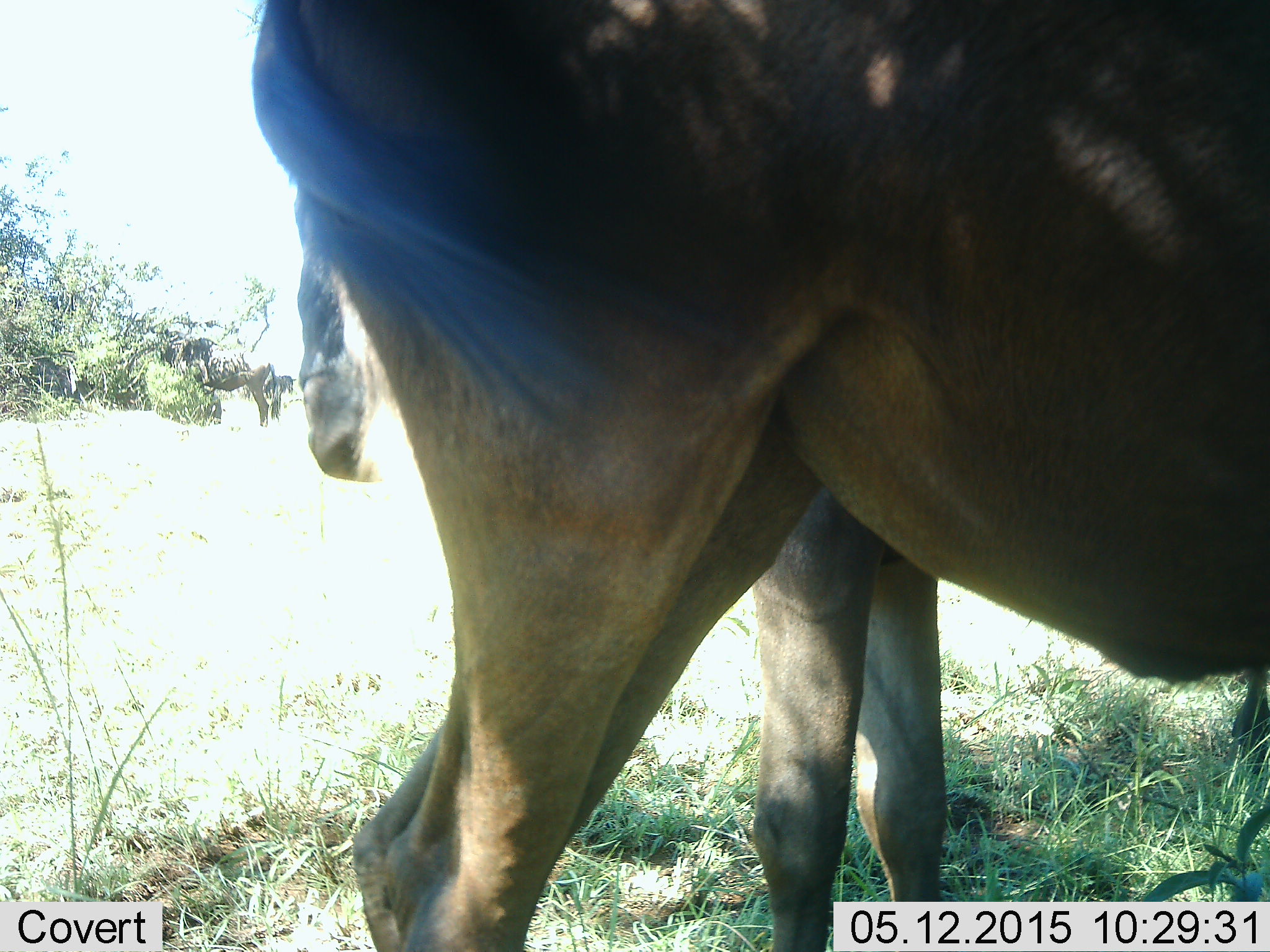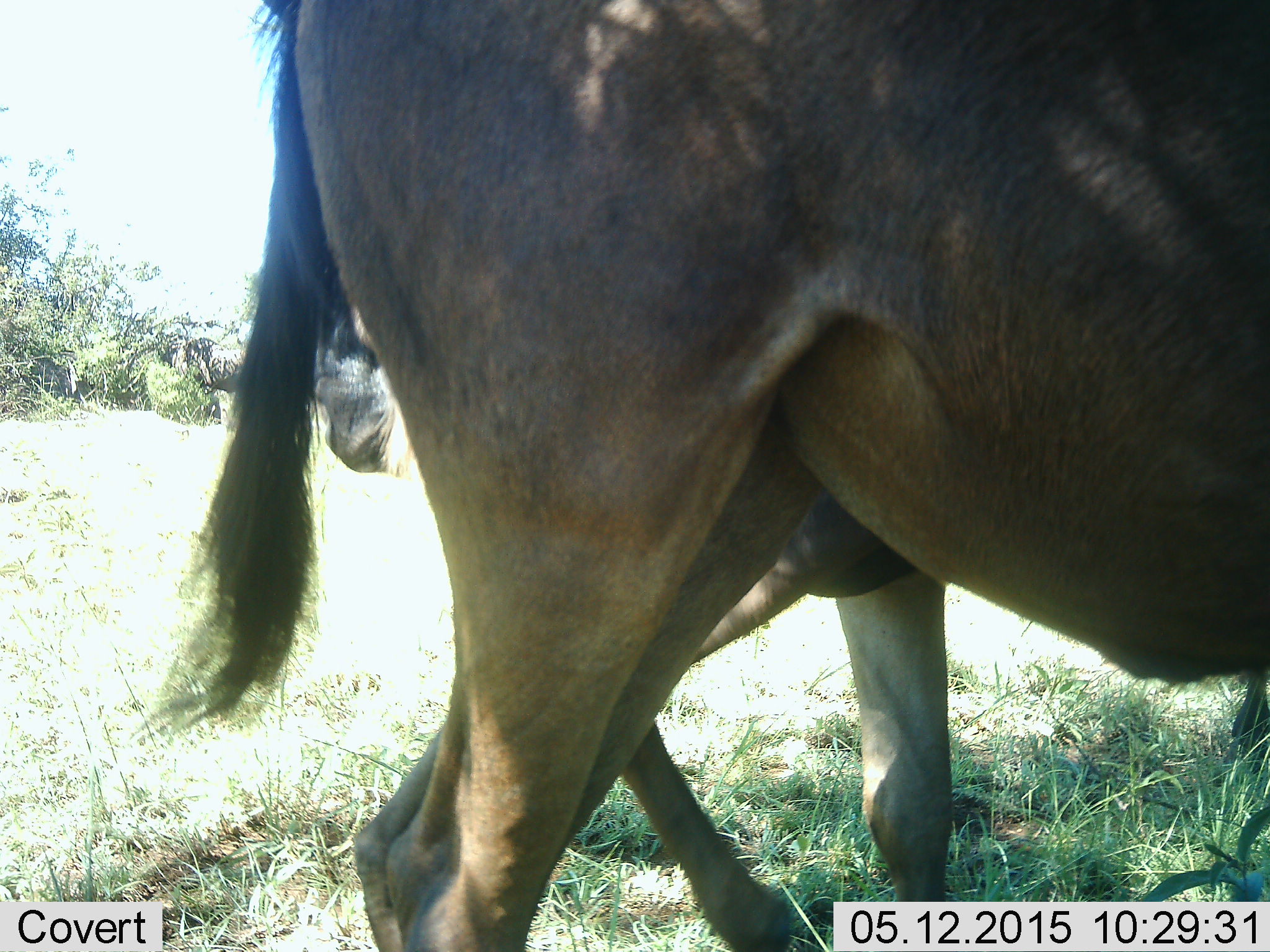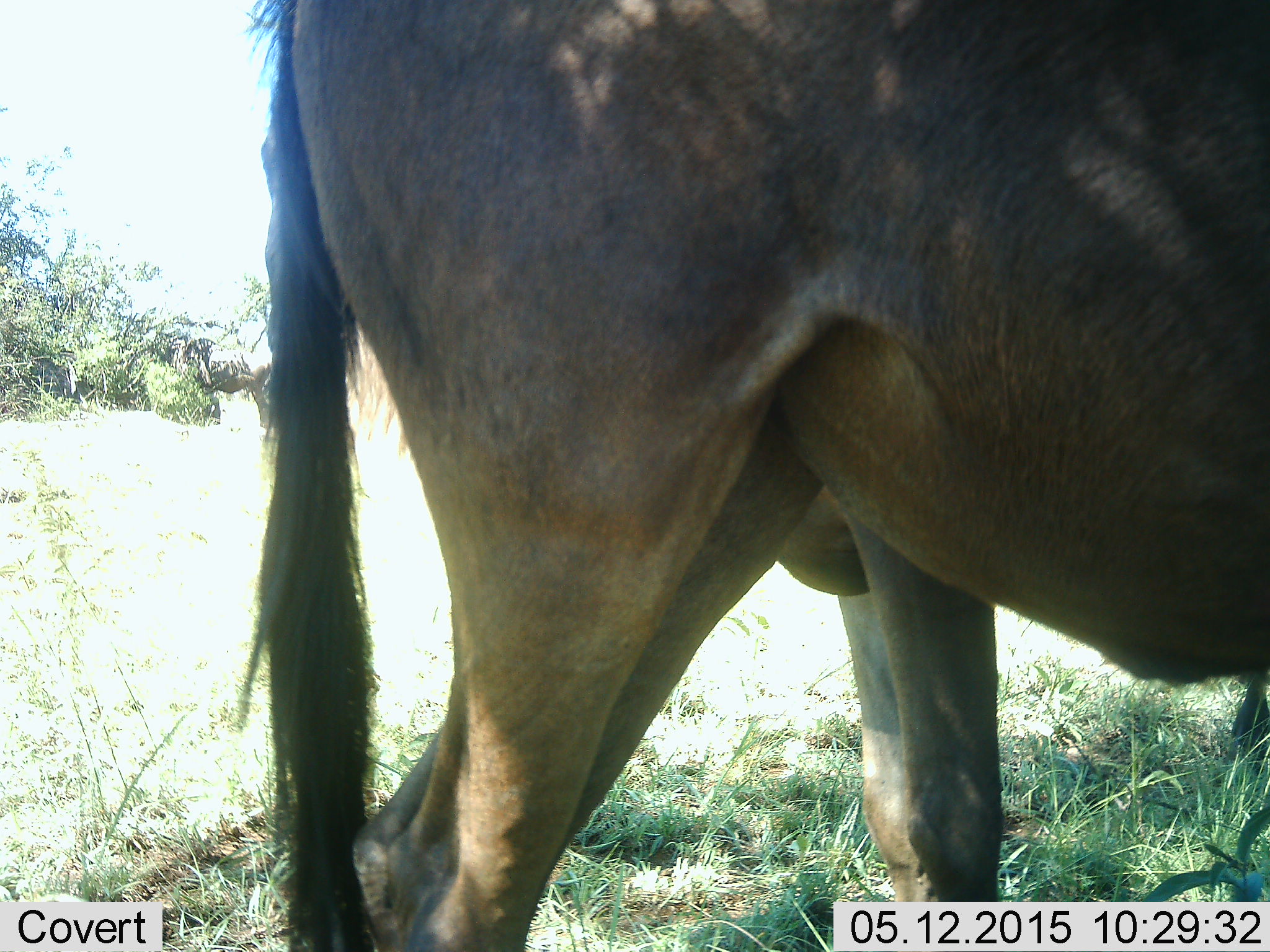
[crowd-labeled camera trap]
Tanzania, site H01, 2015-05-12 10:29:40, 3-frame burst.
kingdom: Animalia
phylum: Chordata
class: Mammalia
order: Artiodactyla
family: Bovidae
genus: Connochaetes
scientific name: Connochaetes taurinus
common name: blue wildebeest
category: wildebeest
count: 2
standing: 70%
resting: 0%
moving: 30%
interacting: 10%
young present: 0%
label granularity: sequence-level